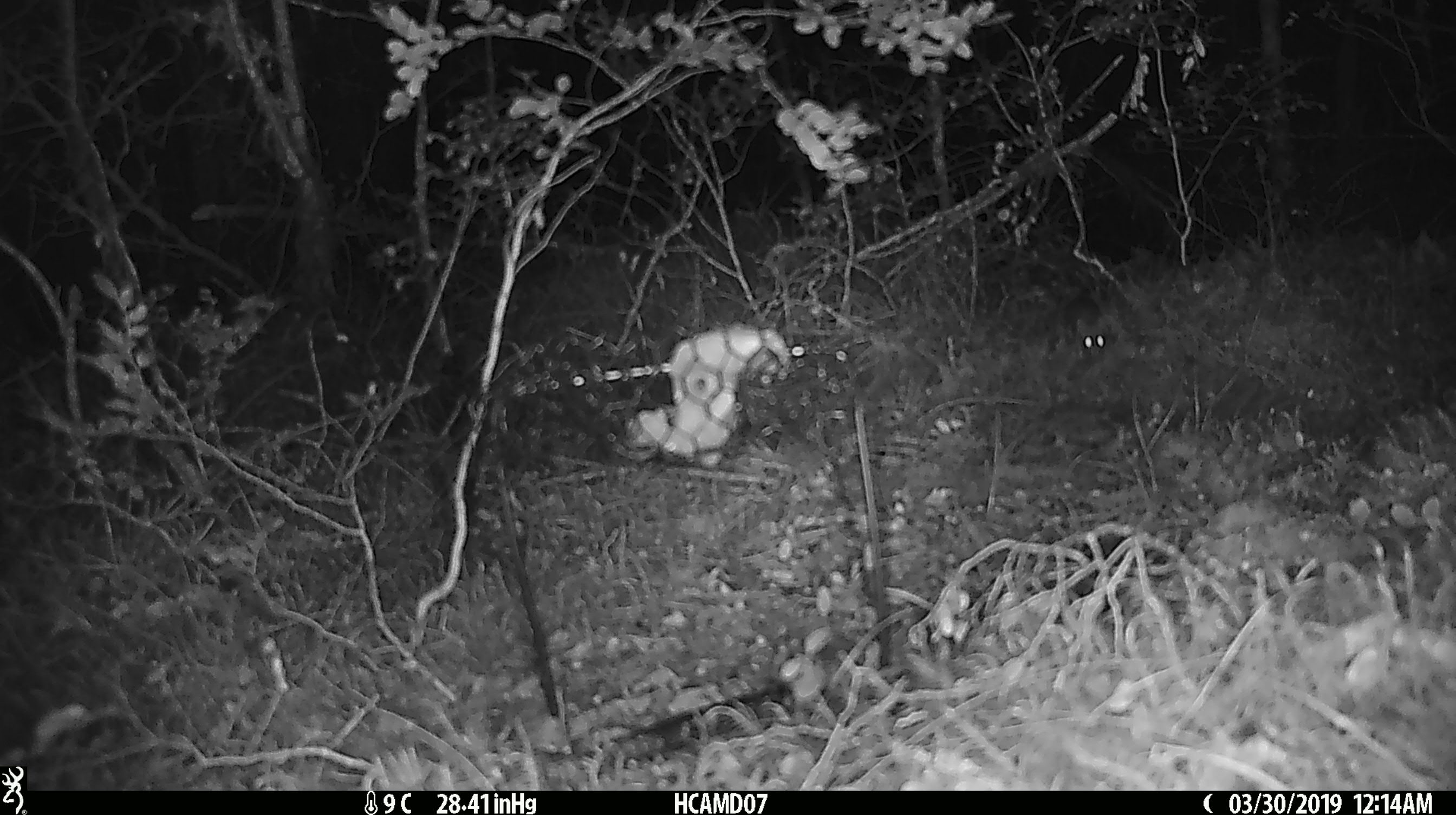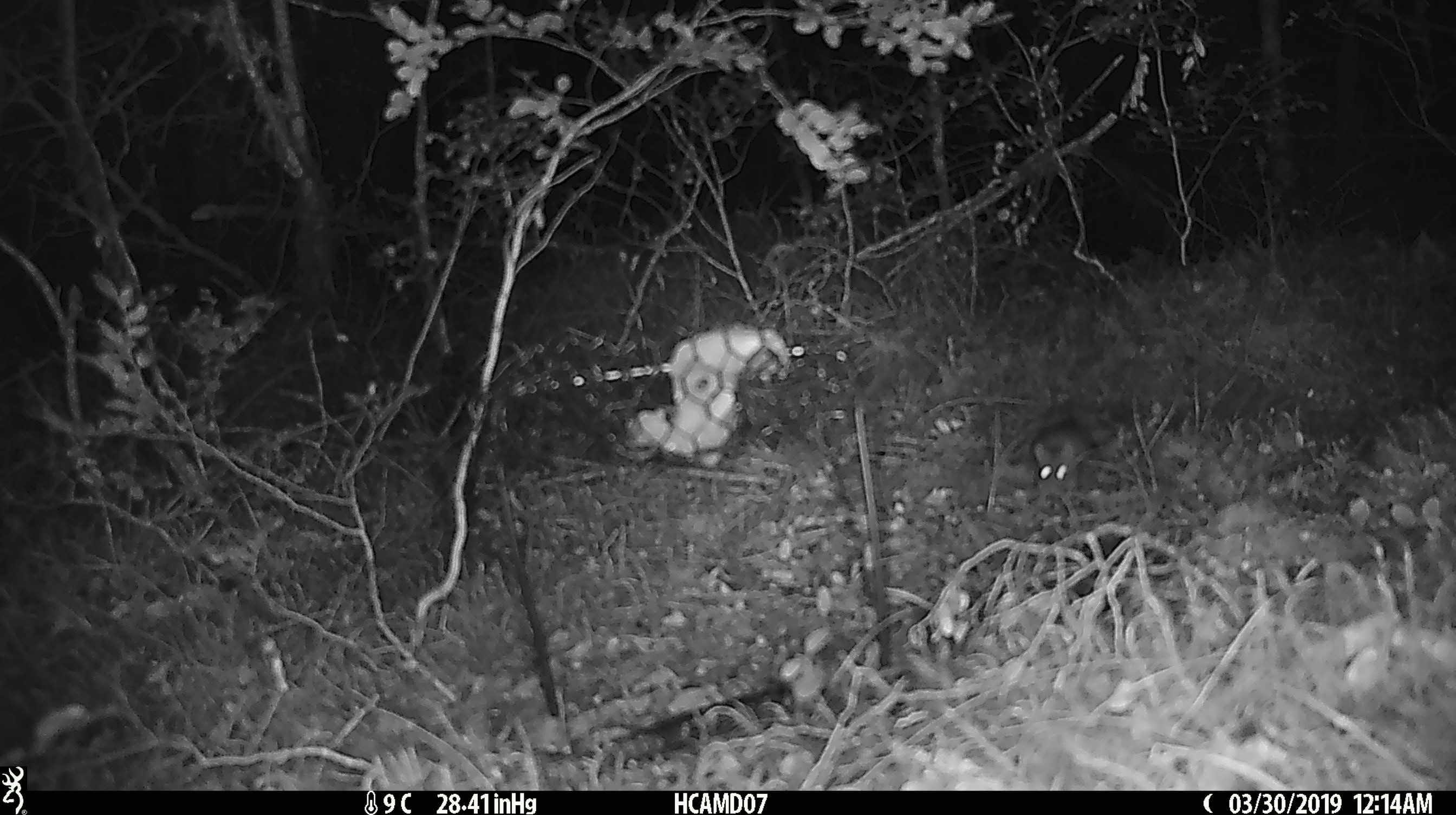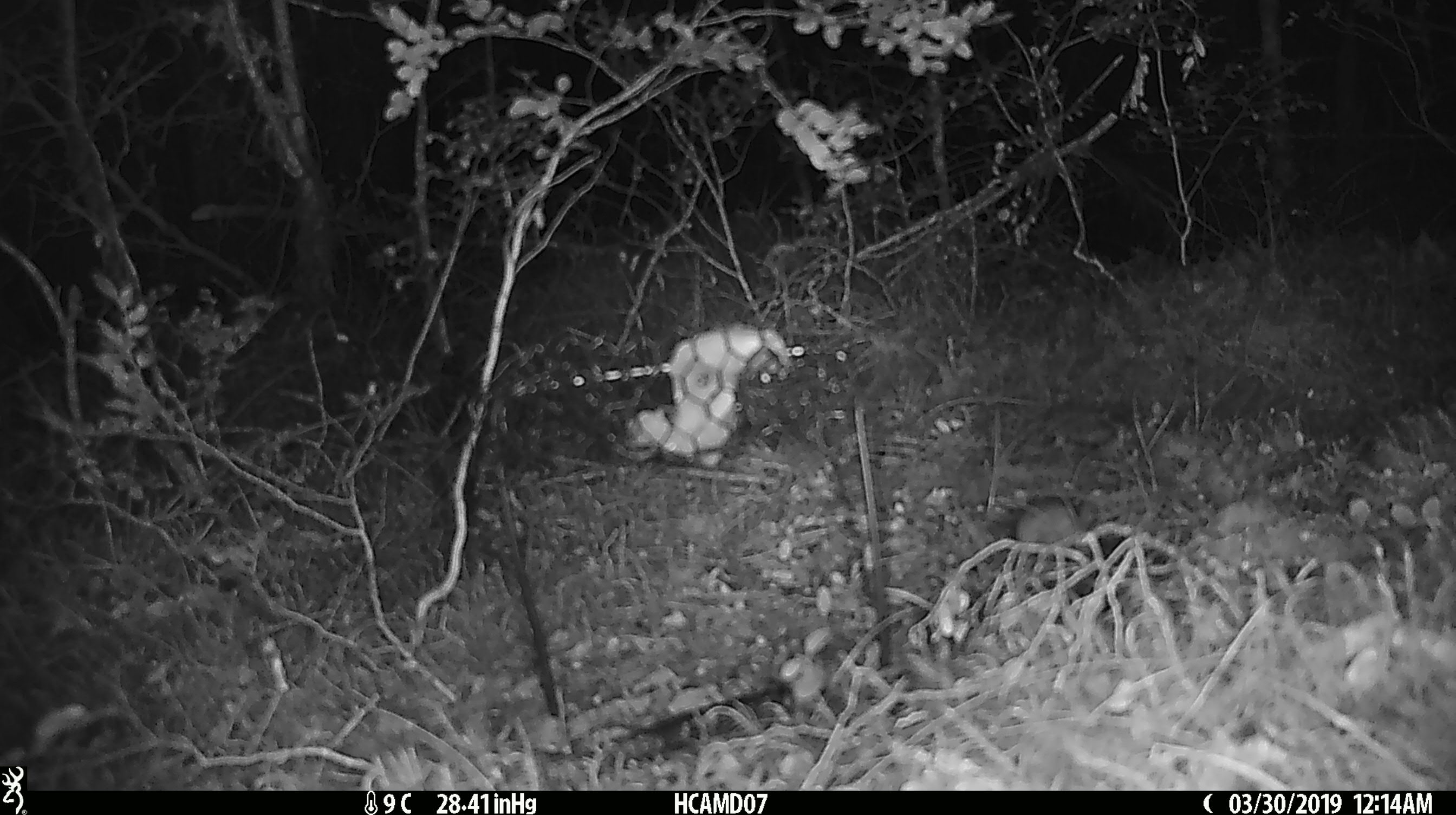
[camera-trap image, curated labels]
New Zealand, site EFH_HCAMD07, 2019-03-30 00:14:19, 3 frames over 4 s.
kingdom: Animalia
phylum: Chordata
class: Mammalia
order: Rodentia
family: Muridae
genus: Mus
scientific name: Mus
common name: mouse